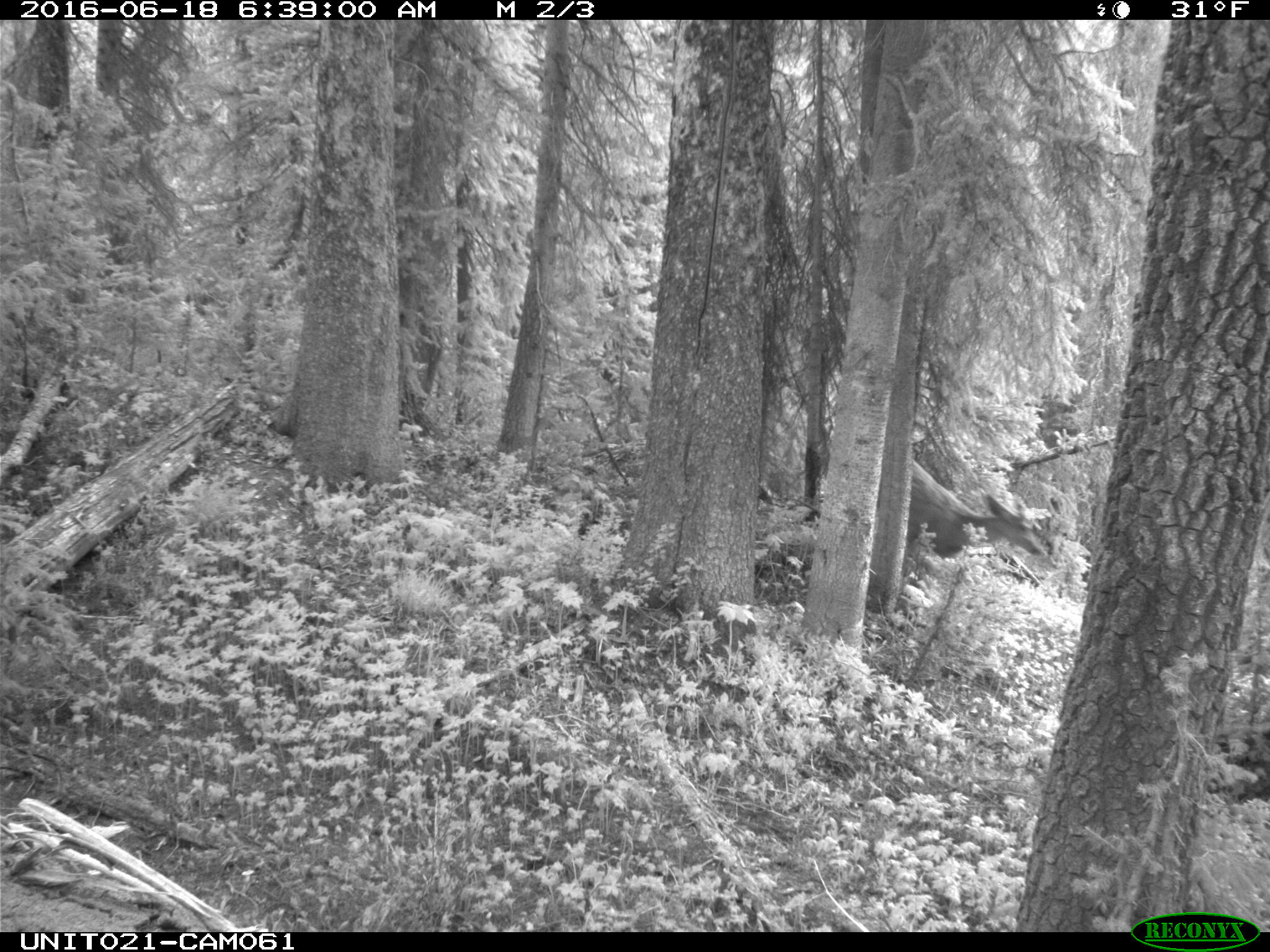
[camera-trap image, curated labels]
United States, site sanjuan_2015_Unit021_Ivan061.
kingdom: Animalia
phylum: Chordata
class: Mammalia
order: Artiodactyla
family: Cervidae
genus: Odocoileus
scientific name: Odocoileus hemionus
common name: mule deer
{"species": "Odocoileus hemionus (mule deer)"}